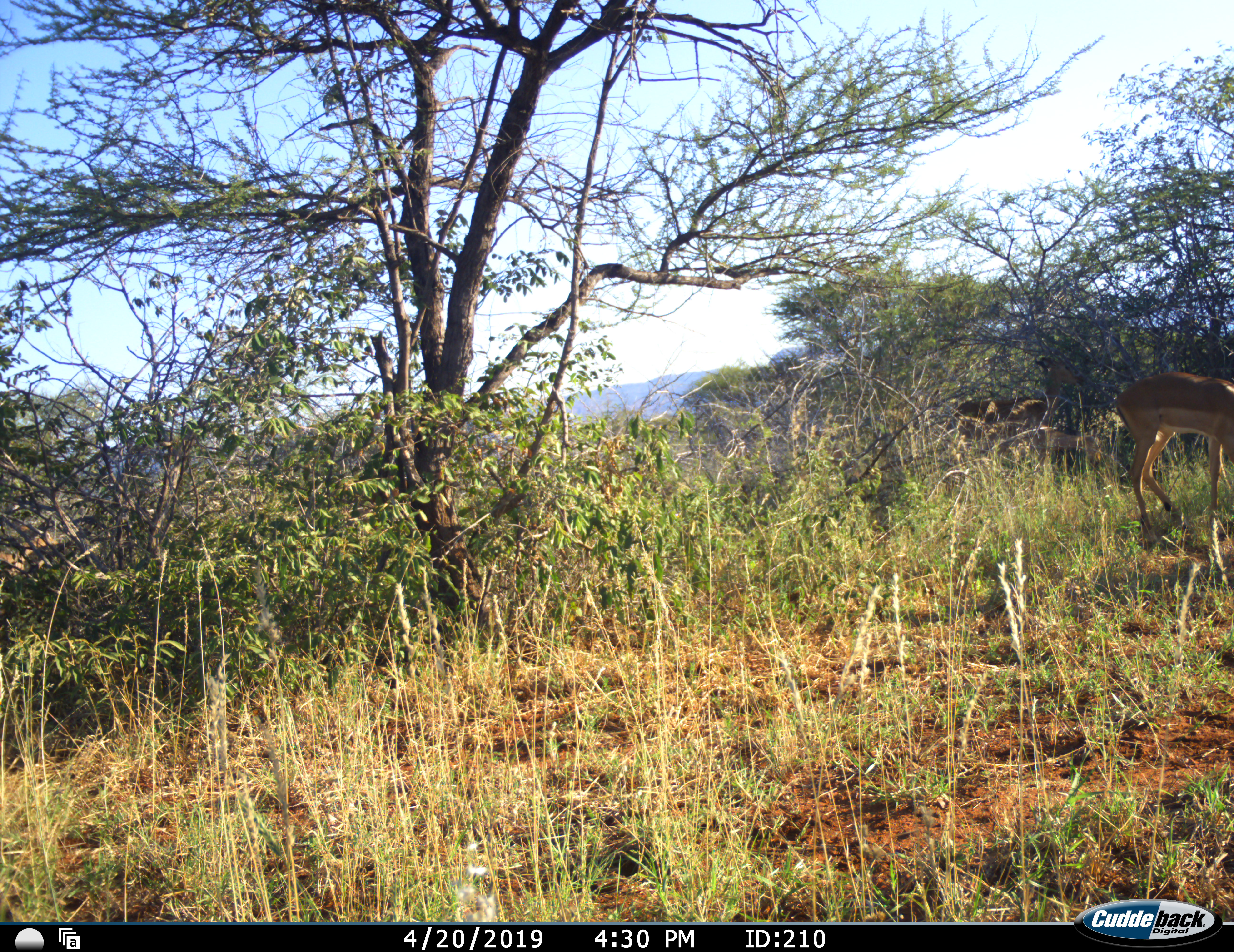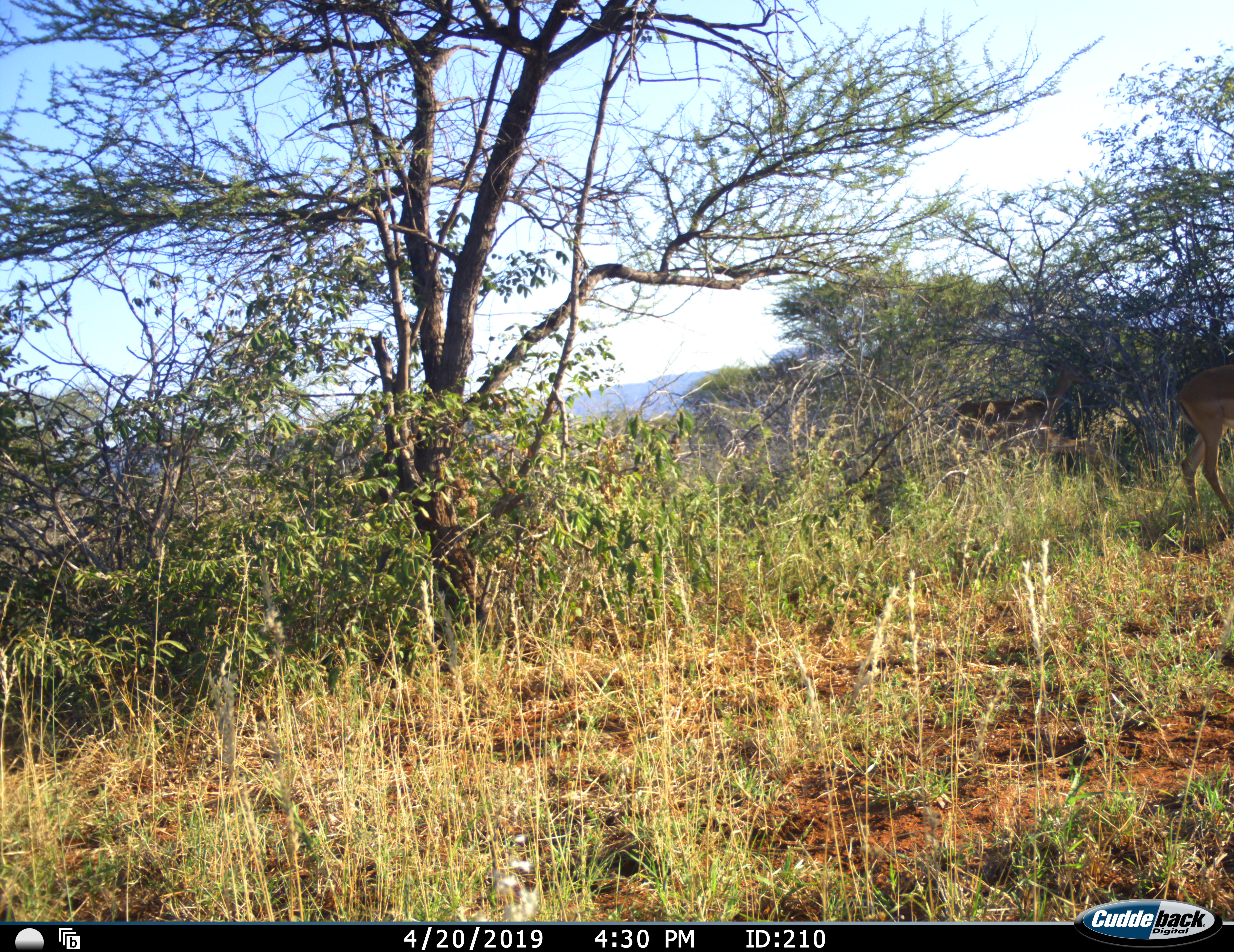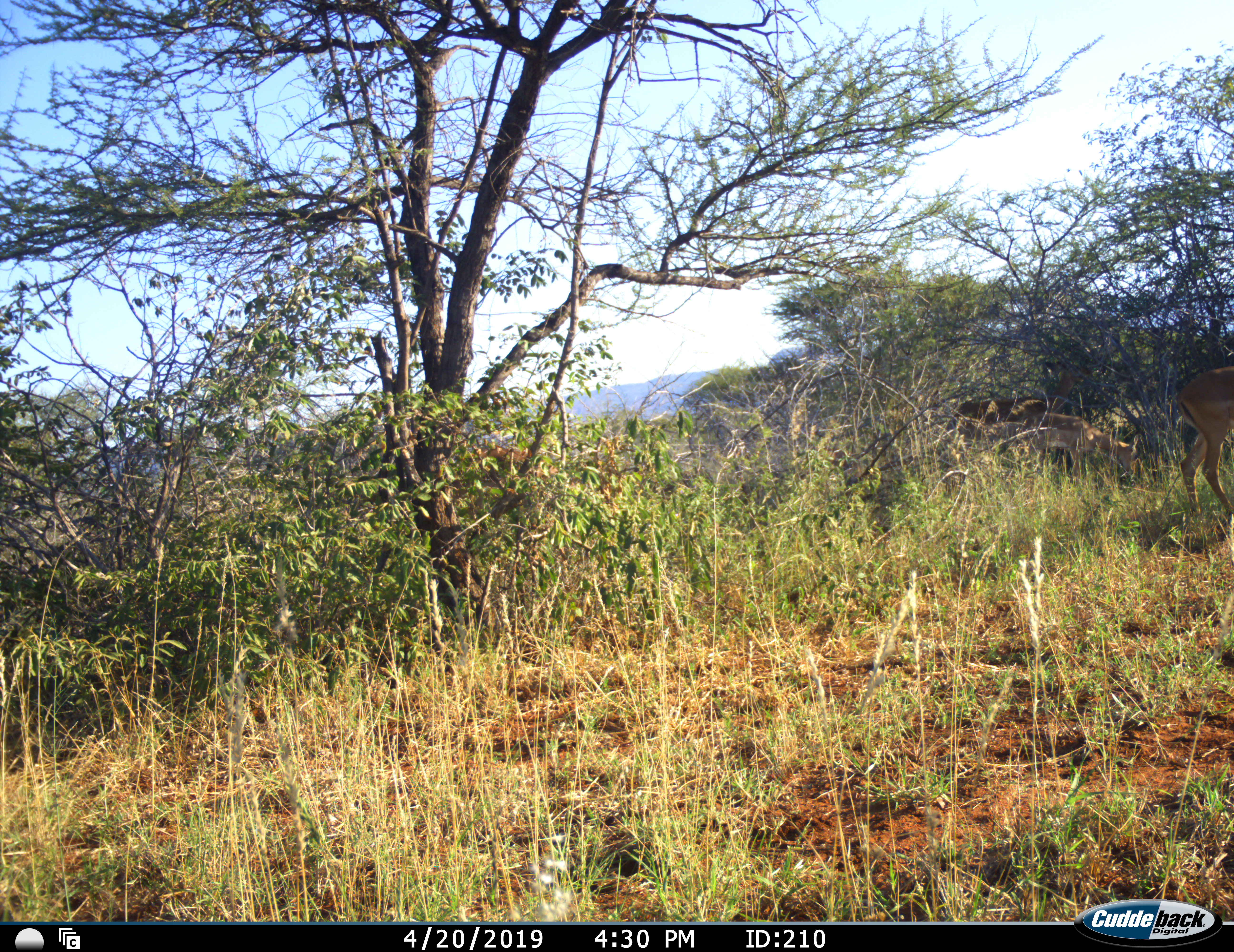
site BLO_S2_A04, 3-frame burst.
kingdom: Animalia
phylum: Chordata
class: Mammalia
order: Artiodactyla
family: Bovidae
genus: Aepyceros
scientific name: Aepyceros melampus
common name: impala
Impala (Aepyceros melampus), count 3. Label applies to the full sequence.